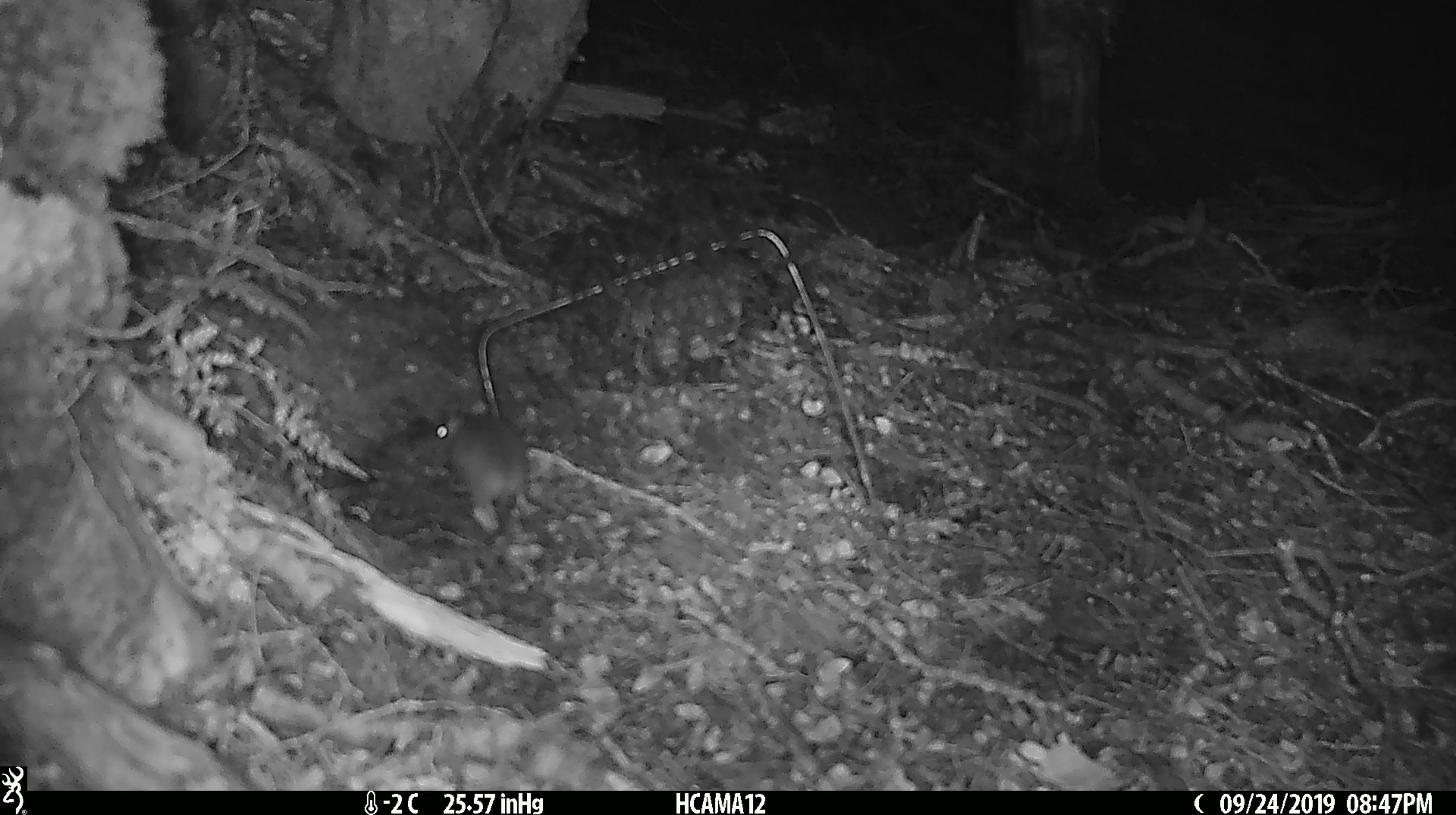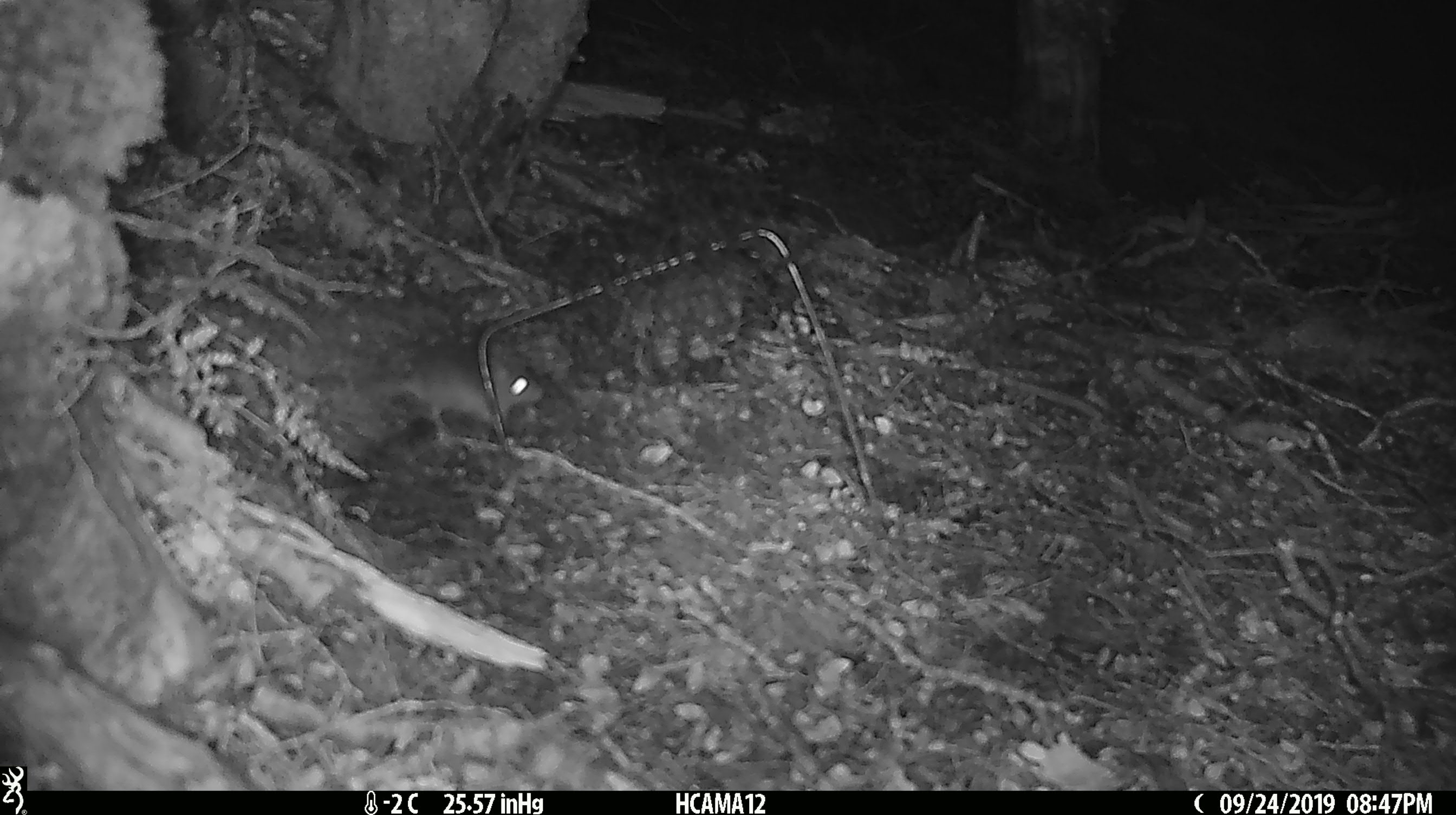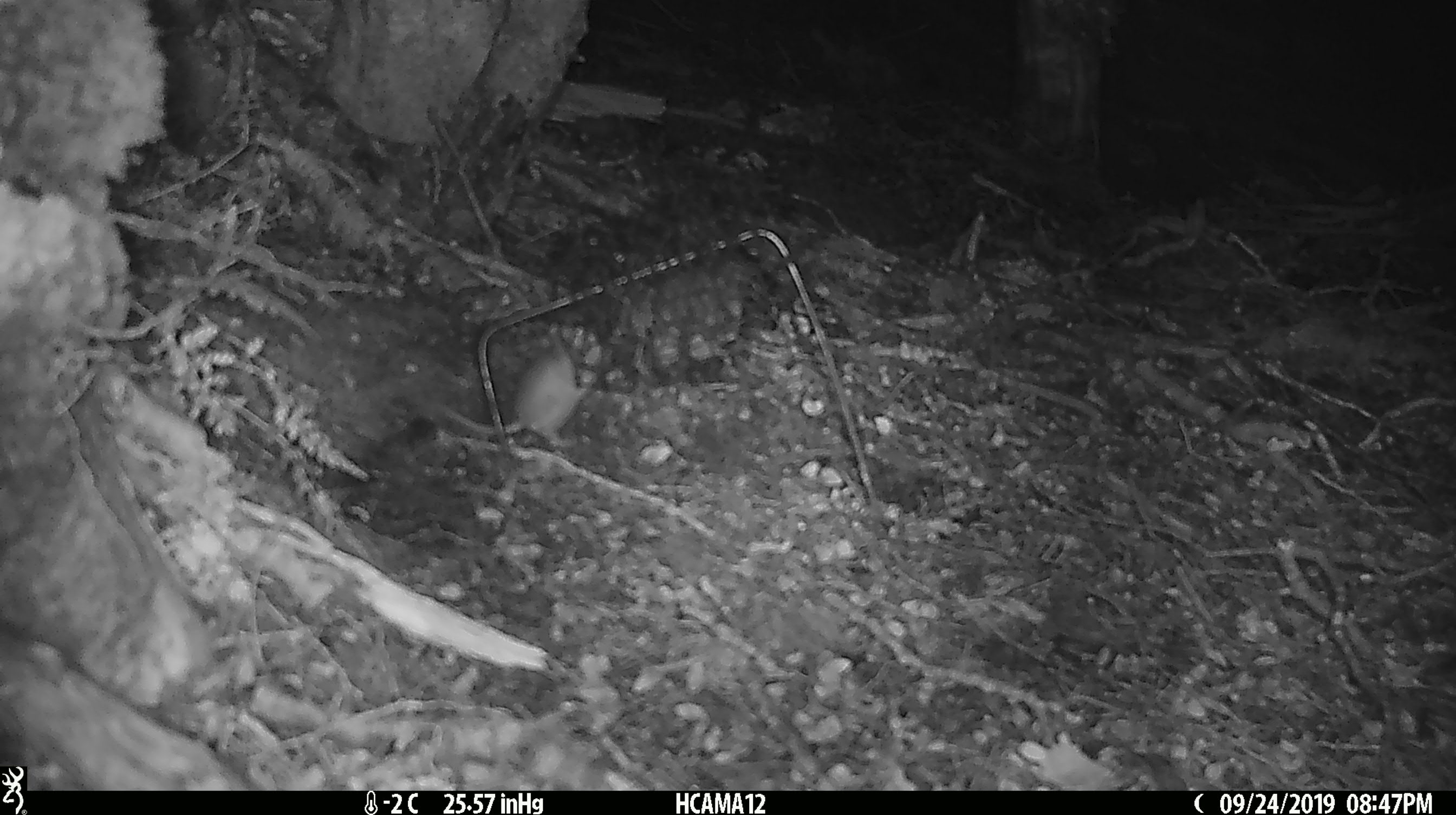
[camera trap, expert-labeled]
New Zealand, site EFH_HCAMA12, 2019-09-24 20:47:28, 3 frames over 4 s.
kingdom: Animalia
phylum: Chordata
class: Mammalia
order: Rodentia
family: Muridae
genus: Mus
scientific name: Mus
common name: mouse